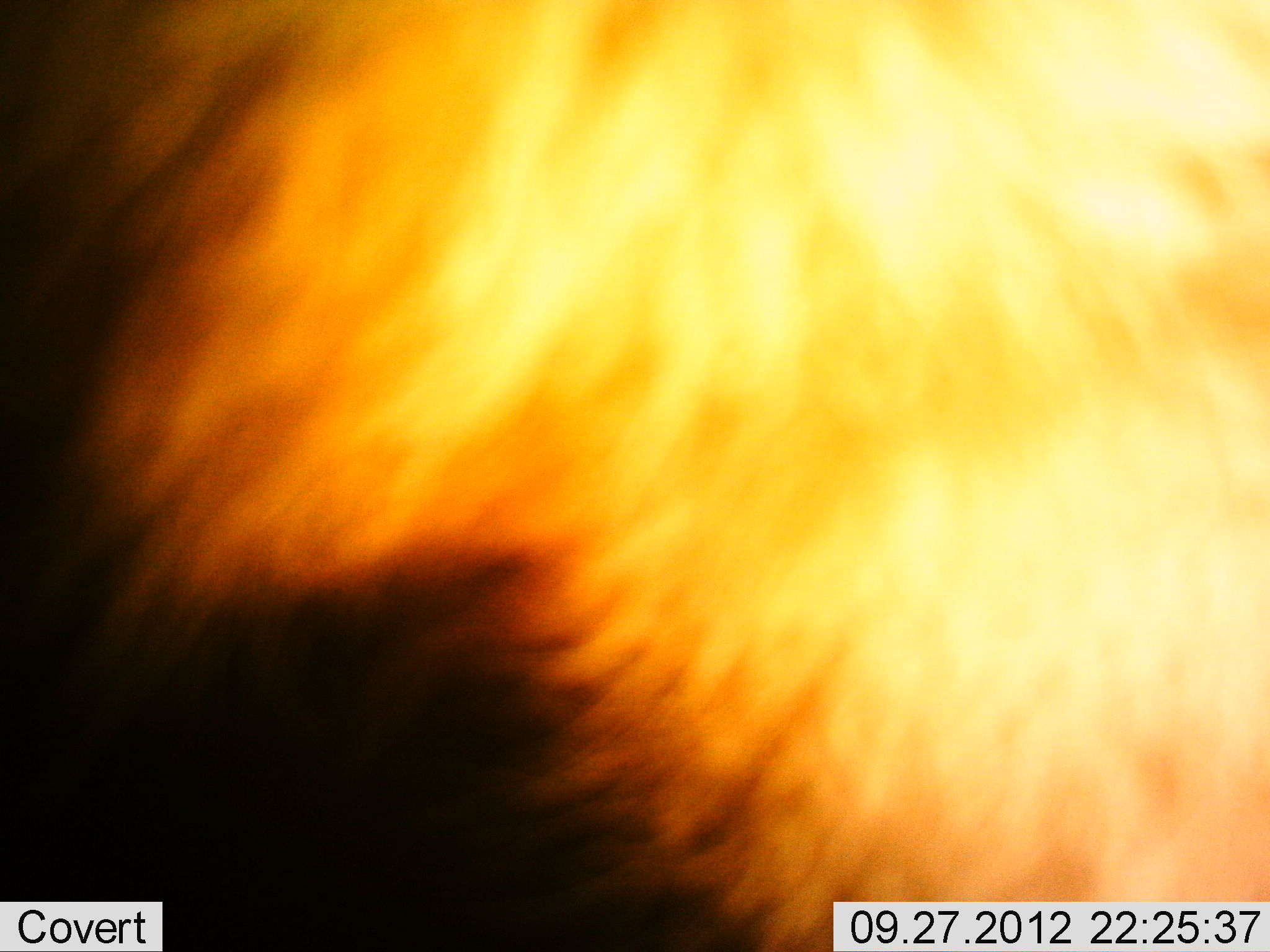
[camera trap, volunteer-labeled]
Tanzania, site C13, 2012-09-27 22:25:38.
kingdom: Animalia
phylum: Chordata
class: Mammalia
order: Carnivora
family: Felidae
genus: Panthera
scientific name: Panthera leo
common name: lion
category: lionmale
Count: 1.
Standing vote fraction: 80%.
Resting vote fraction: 20%.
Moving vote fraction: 0%.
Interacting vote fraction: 0%.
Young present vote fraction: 0%.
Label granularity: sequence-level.